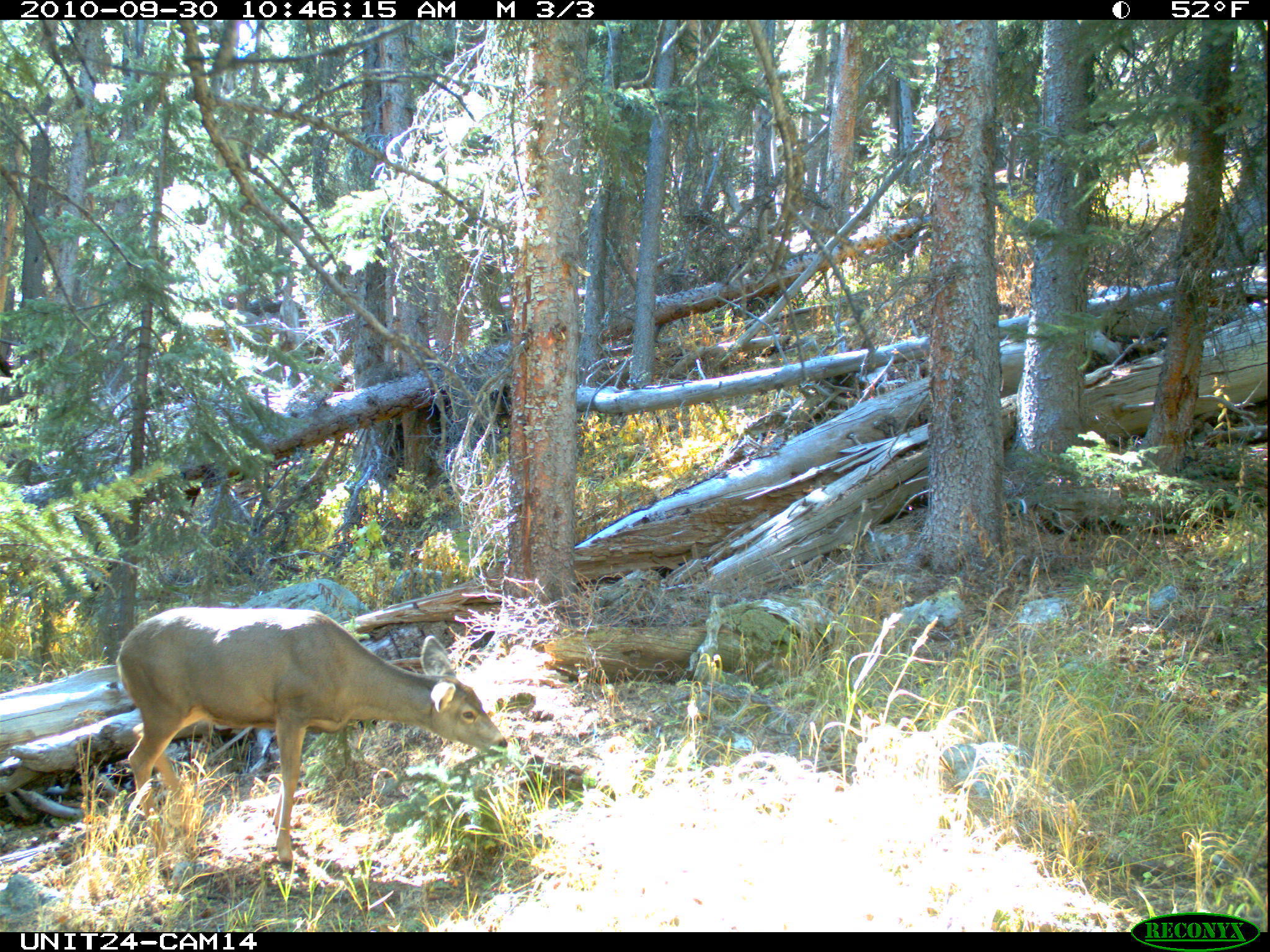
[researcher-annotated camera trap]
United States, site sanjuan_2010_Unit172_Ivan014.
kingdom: Animalia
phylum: Chordata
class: Mammalia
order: Artiodactyla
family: Cervidae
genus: Odocoileus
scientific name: Odocoileus hemionus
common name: mule deer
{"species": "Odocoileus hemionus (mule deer)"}